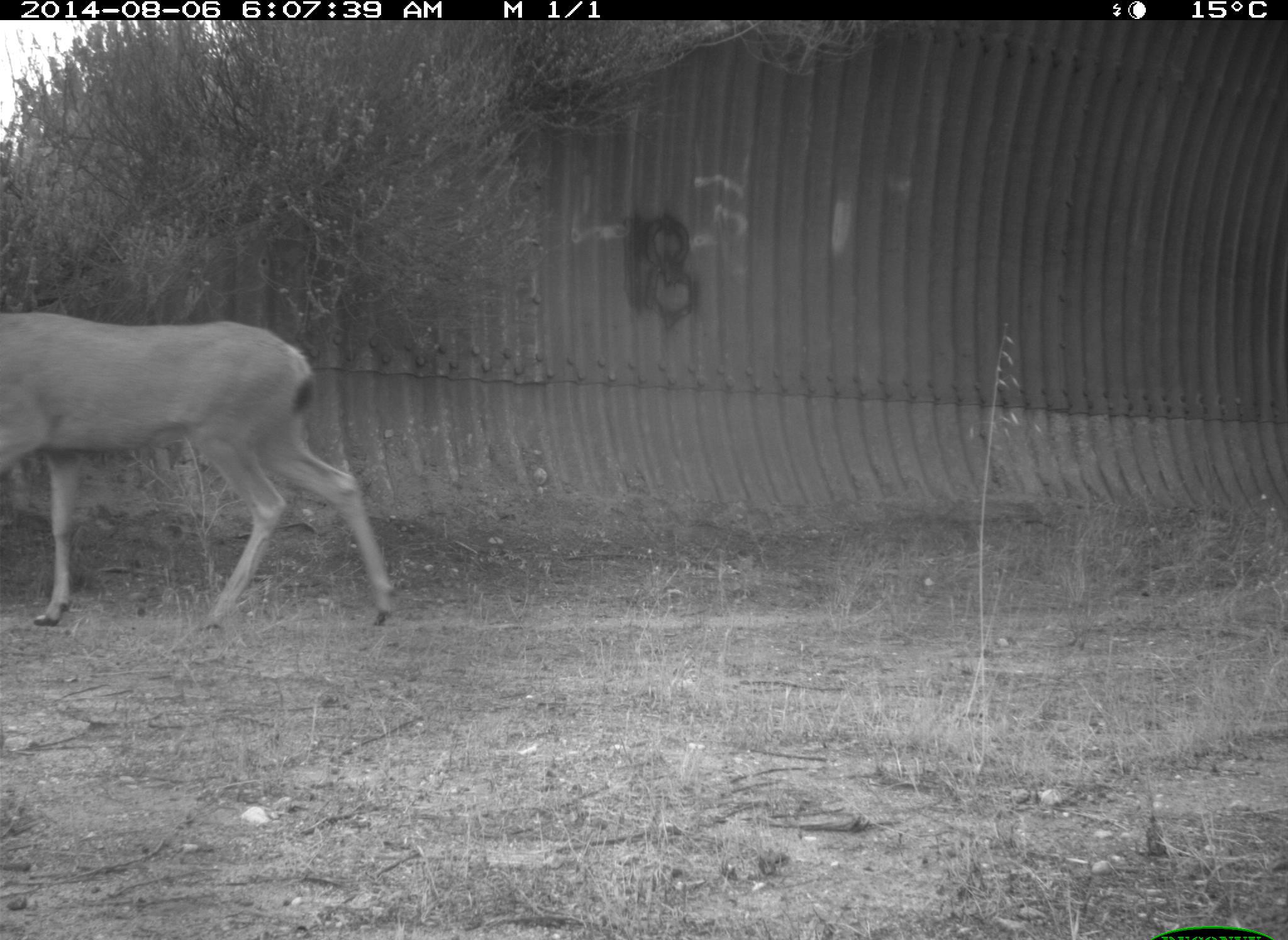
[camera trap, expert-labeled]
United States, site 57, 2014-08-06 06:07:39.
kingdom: Animalia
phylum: Chordata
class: Mammalia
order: Artiodactyla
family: Cervidae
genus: Odocoileus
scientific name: Odocoileus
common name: deer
Deer (Odocoileus).